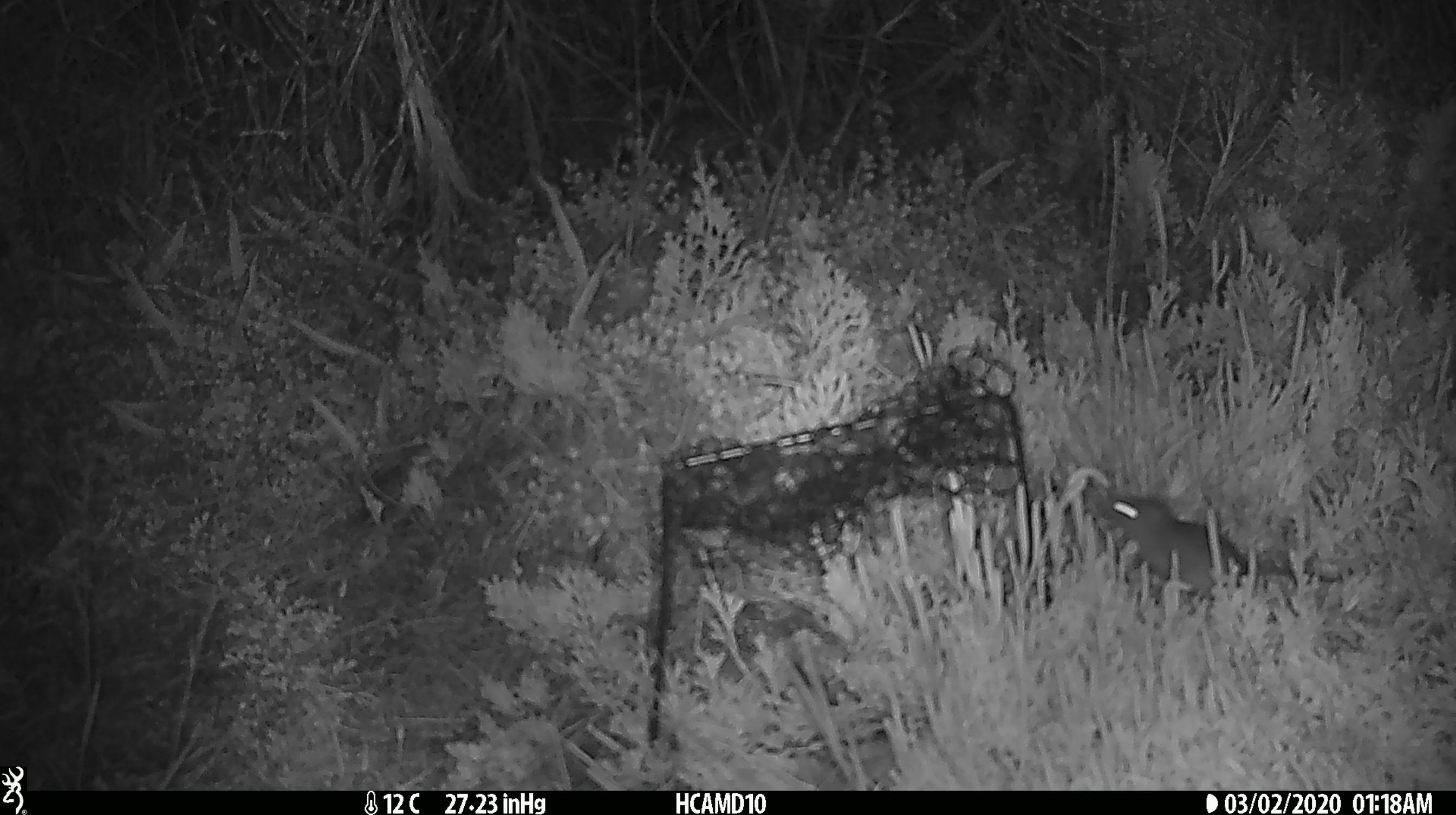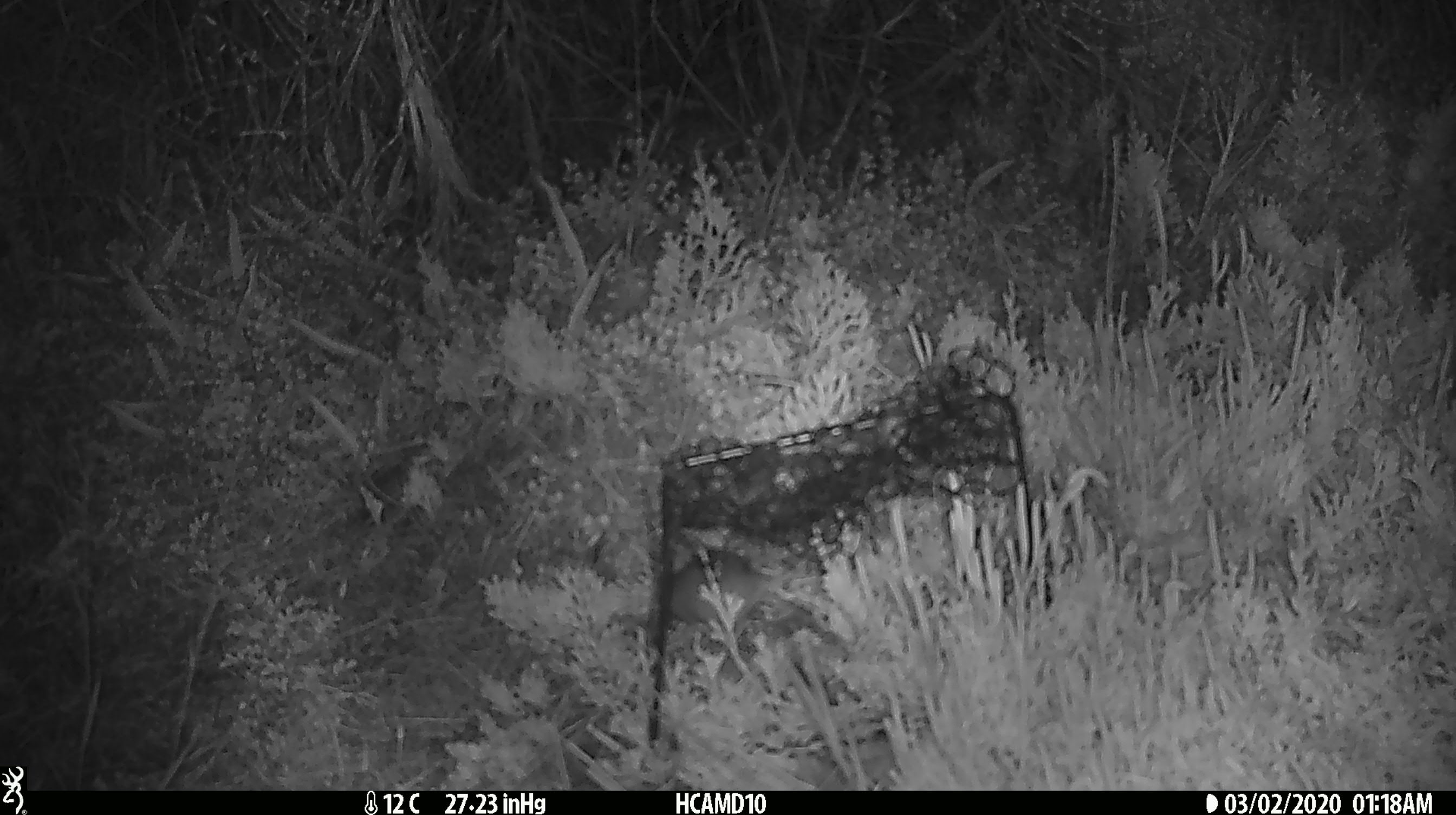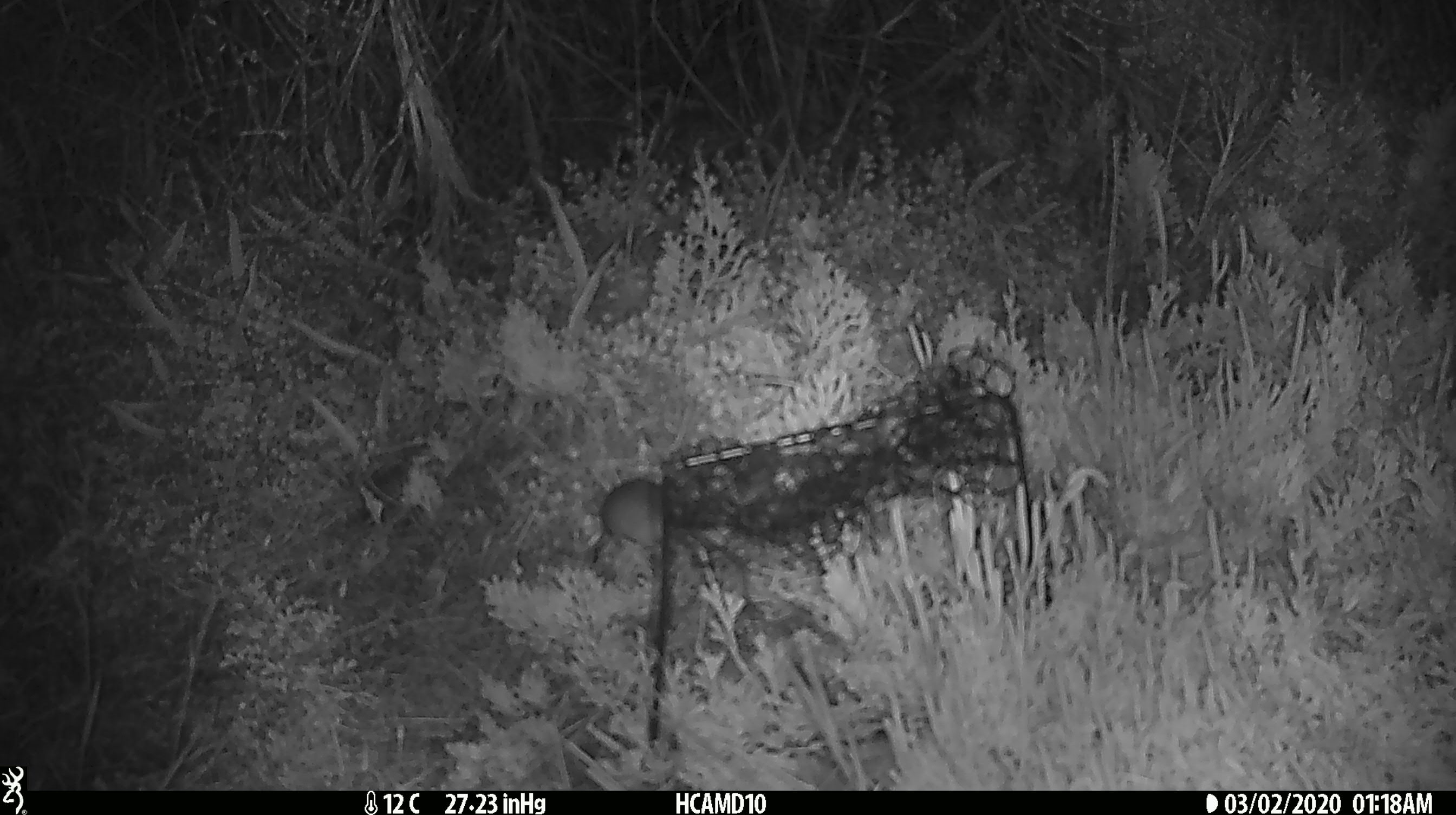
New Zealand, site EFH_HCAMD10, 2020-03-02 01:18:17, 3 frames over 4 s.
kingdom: Animalia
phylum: Chordata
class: Mammalia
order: Rodentia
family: Muridae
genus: Mus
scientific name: Mus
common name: mouse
Mouse (Mus).